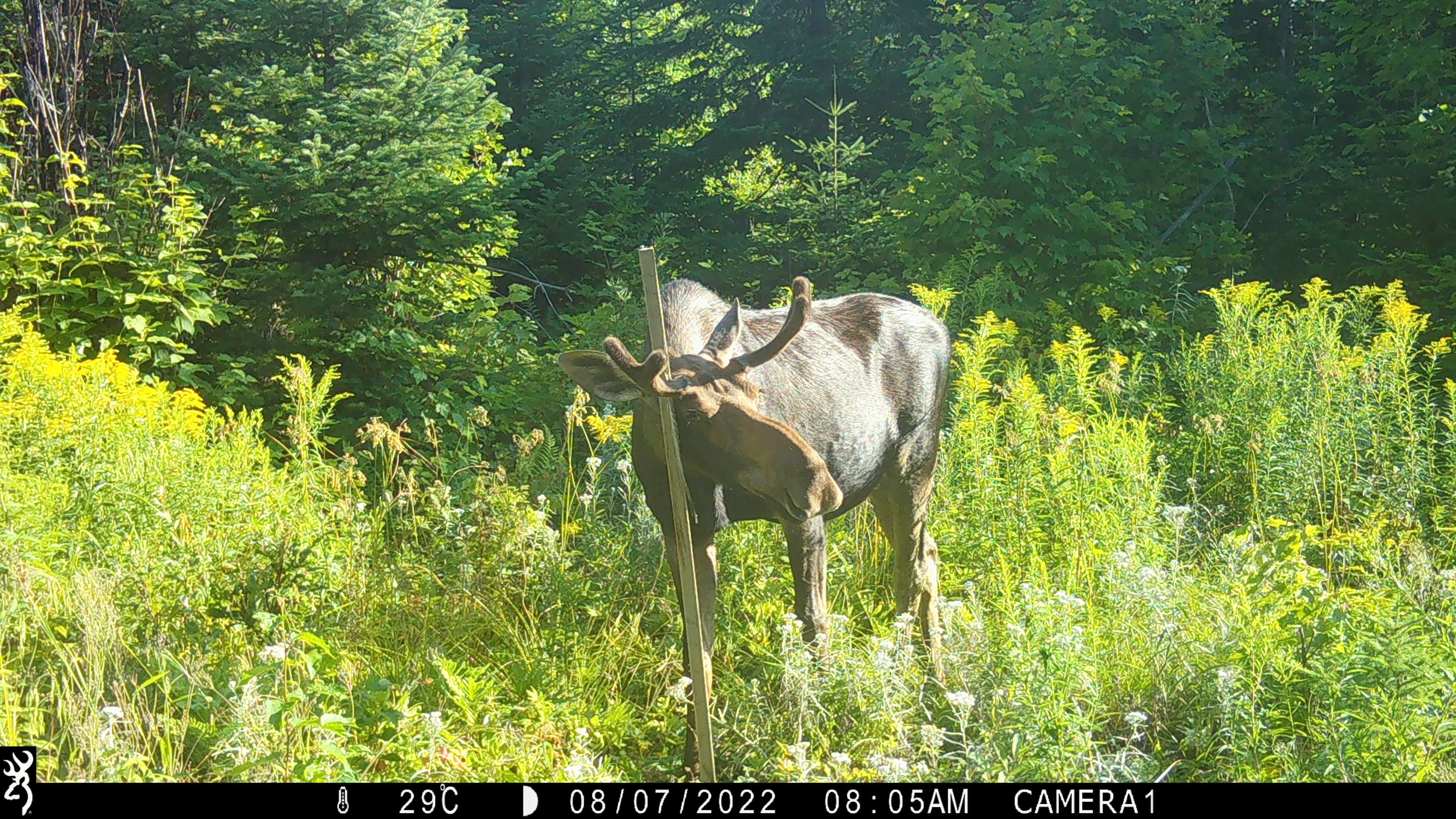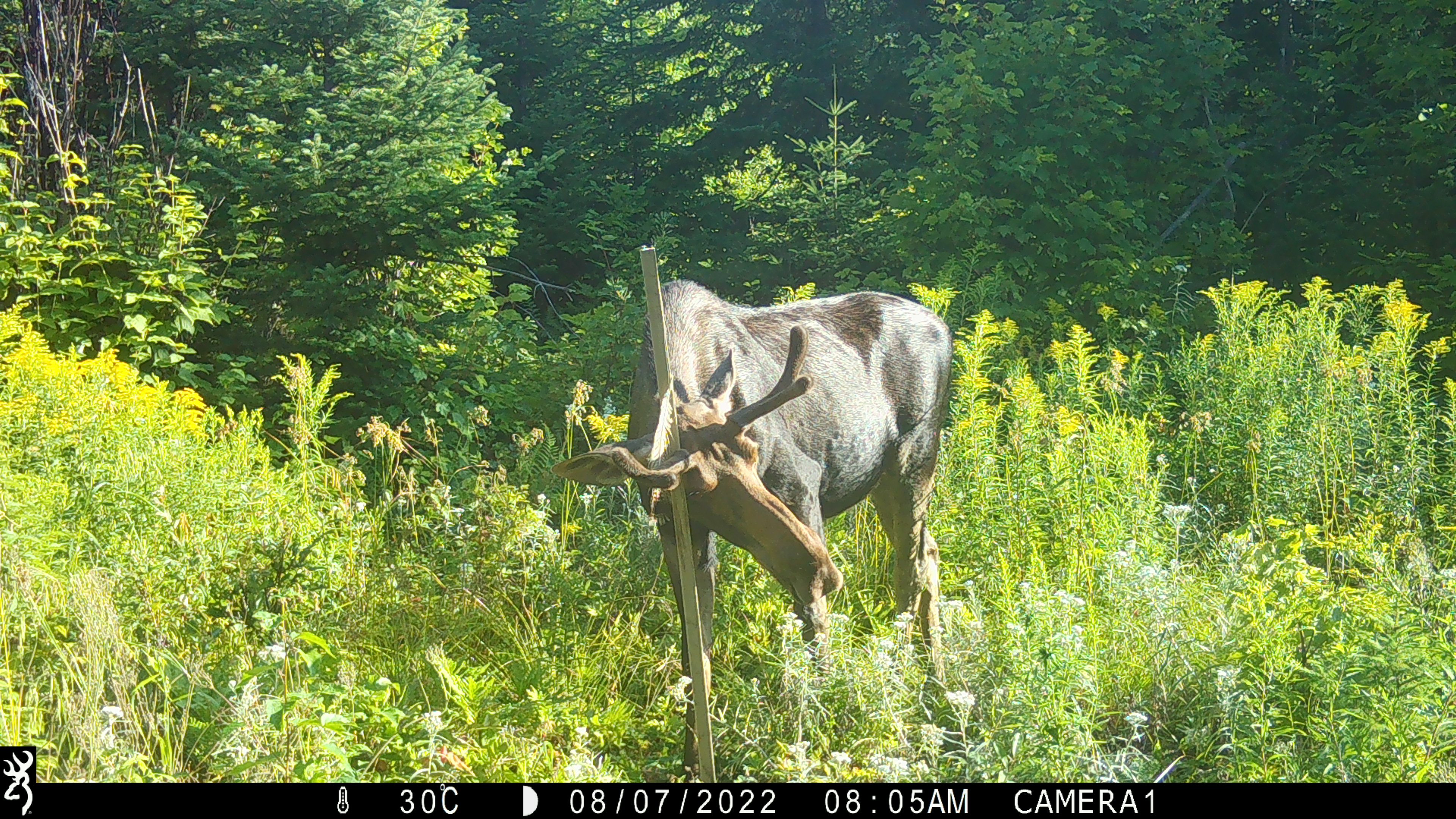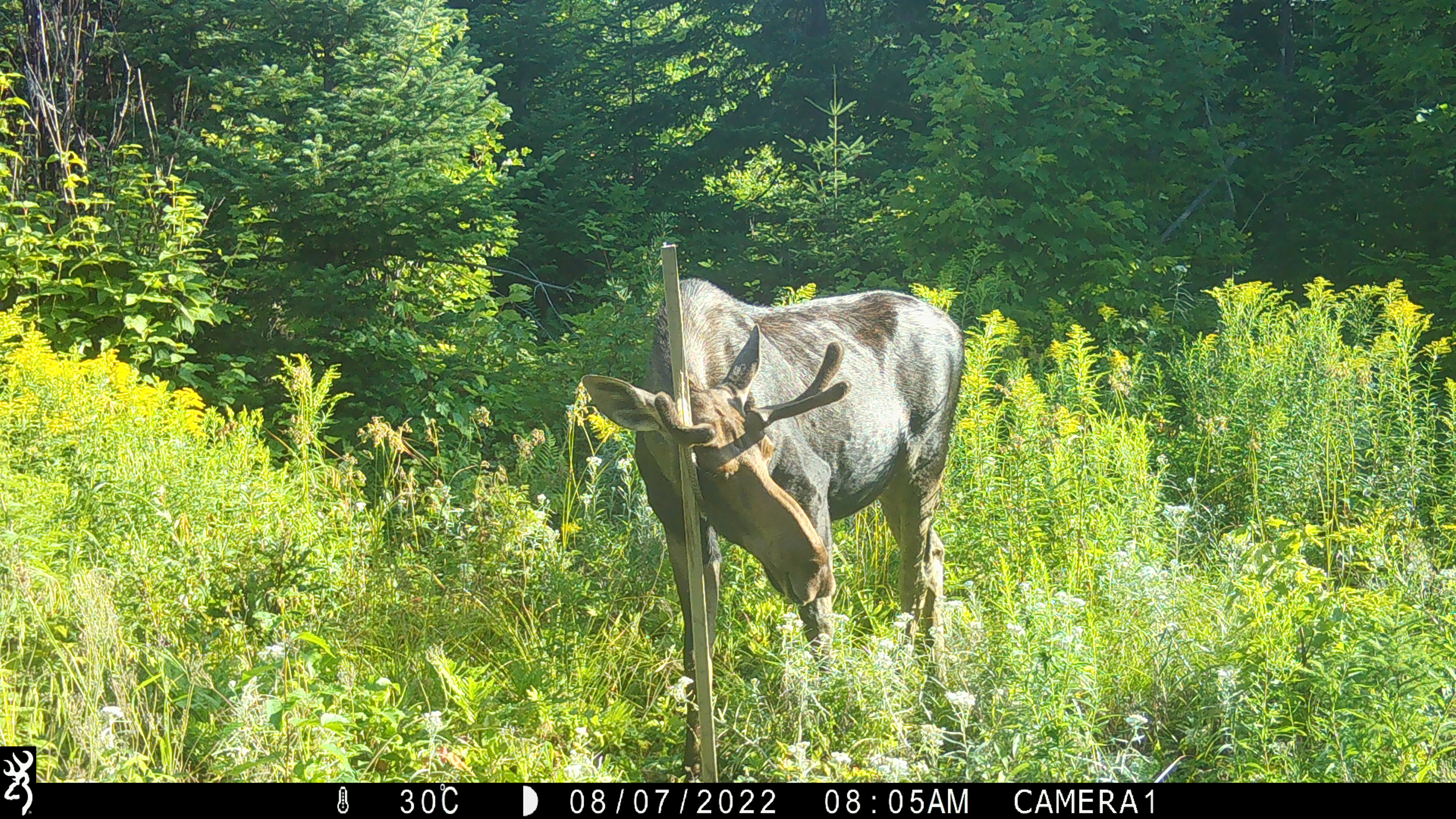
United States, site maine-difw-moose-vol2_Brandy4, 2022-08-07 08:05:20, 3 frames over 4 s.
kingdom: Animalia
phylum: Chordata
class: Mammalia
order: Artiodactyla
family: Cervidae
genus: Alces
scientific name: Alces alces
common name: moose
Moose (Alces alces).